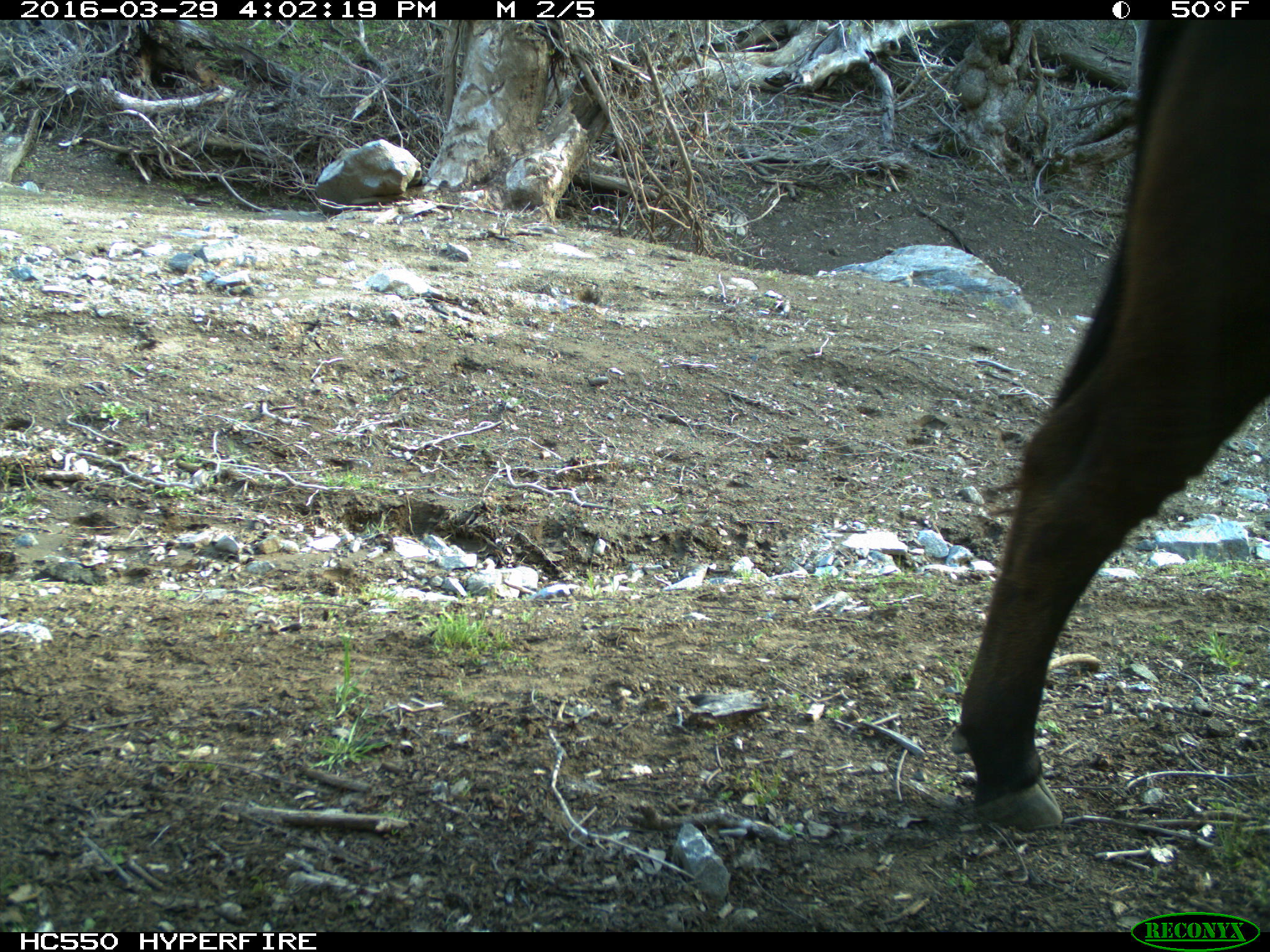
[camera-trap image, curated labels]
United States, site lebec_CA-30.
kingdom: Animalia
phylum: Chordata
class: Mammalia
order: Artiodactyla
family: Bovidae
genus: Bos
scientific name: Bos taurus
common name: domestic cow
Bos taurus (domestic cow).